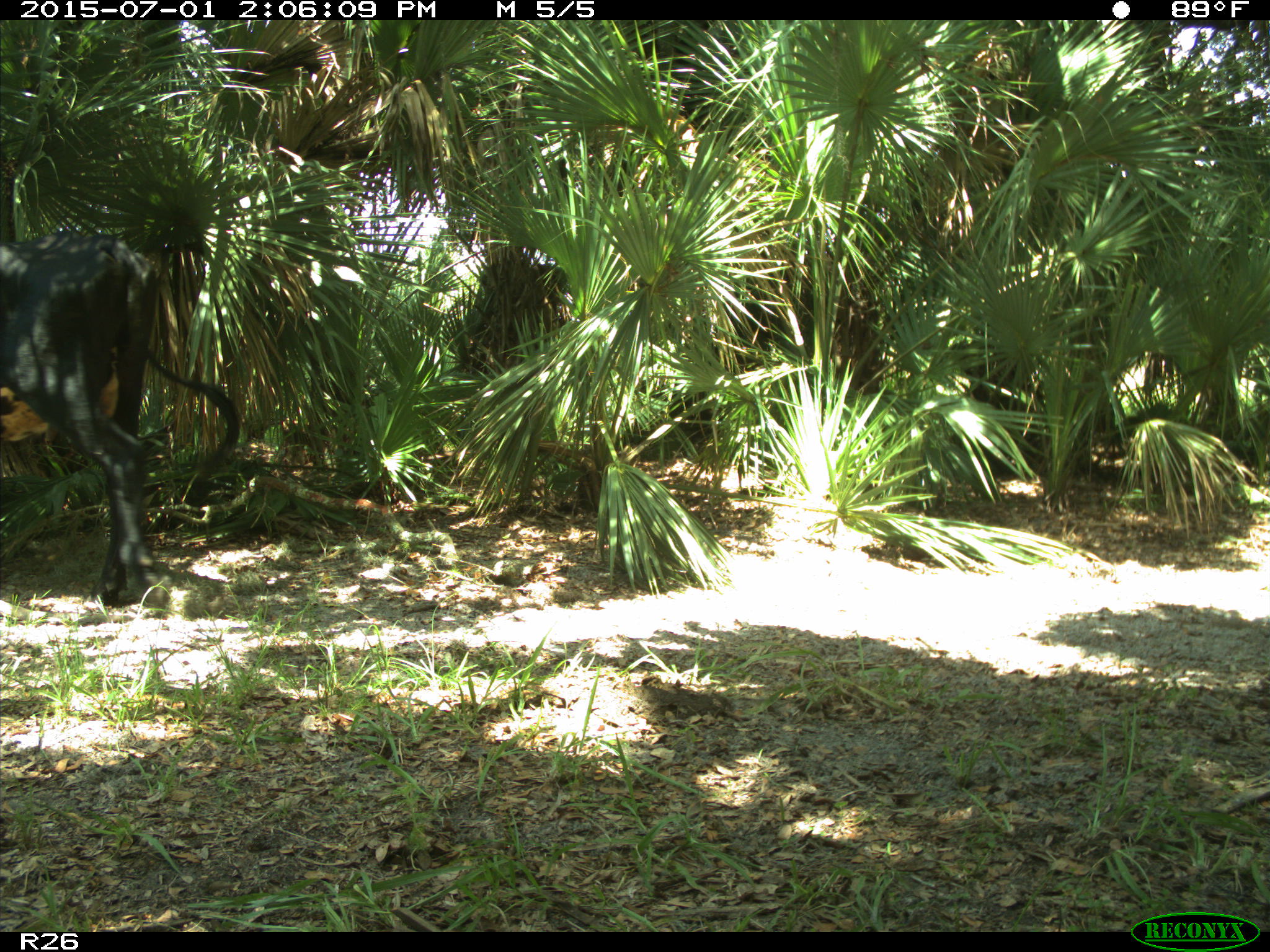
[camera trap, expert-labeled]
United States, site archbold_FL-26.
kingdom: Animalia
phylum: Chordata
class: Mammalia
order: Artiodactyla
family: Bovidae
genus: Bos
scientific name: Bos taurus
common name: domestic cow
Bos taurus (domestic cow).